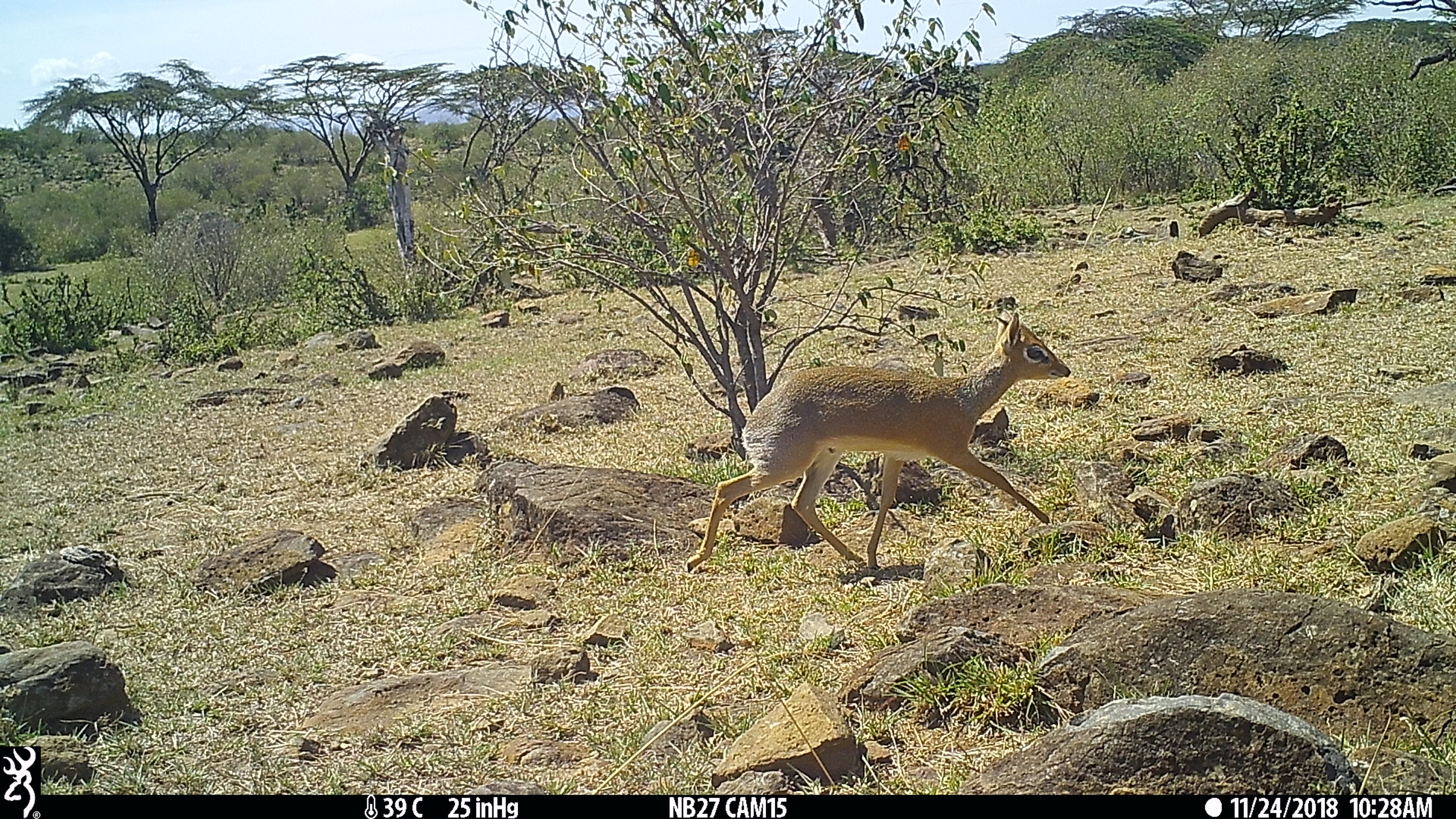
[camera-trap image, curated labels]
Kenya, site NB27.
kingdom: Animalia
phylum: Chordata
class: Mammalia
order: Artiodactyla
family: Bovidae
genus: Madoqua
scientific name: Madoqua kirkii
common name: kirk's dik-dik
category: dikdik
Dikdik (kirk's dik-dik) (Madoqua kirkii).